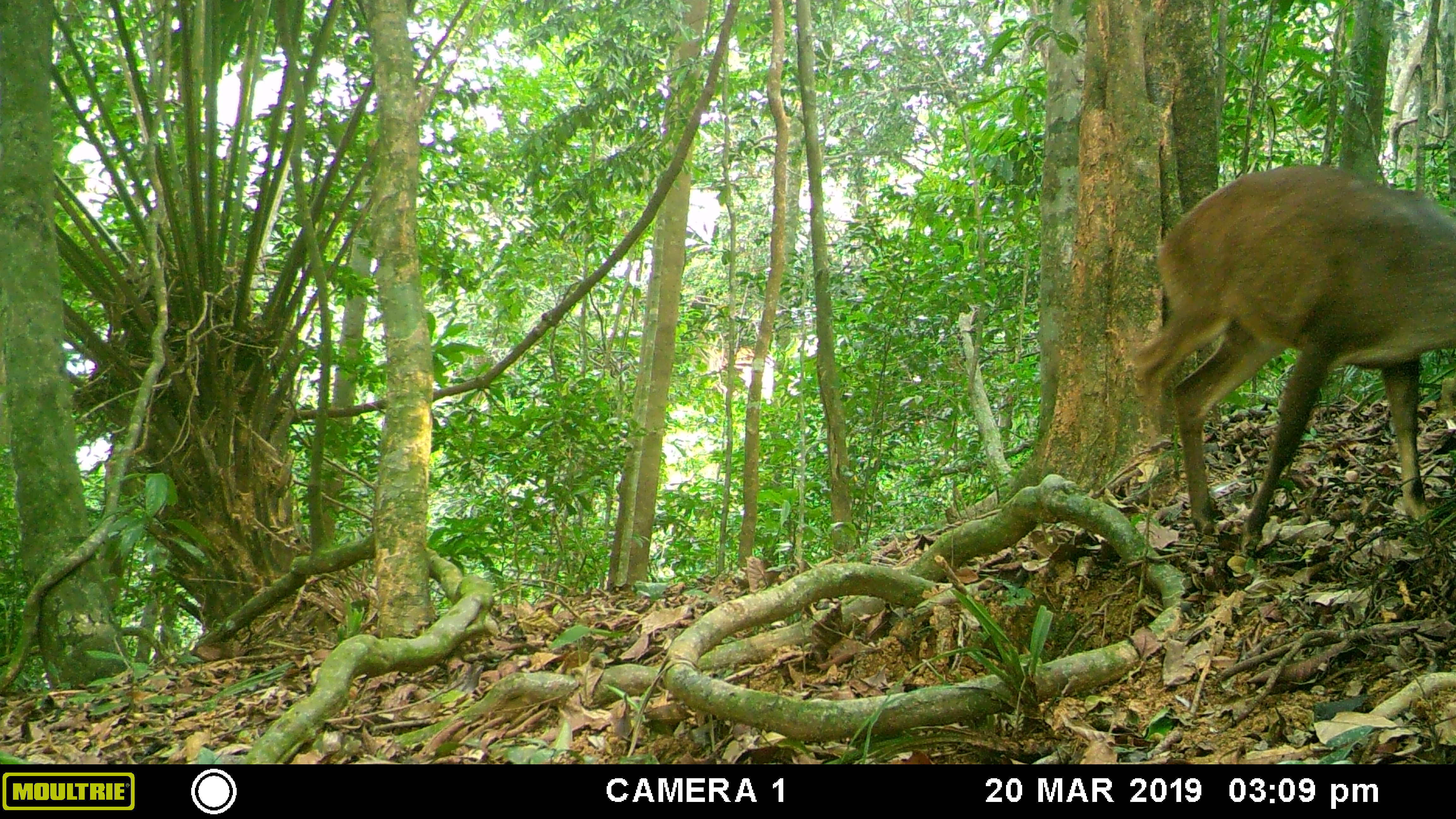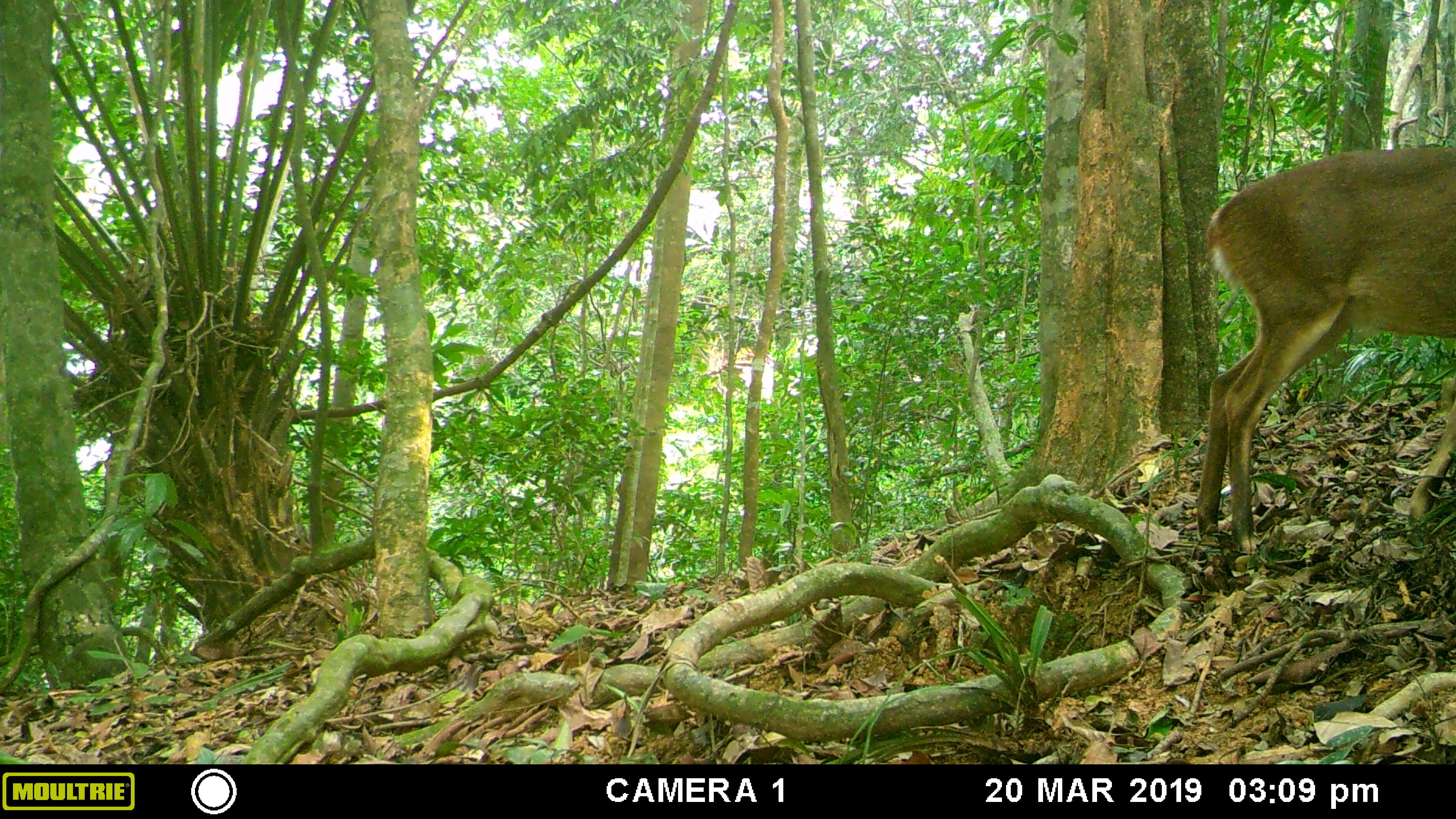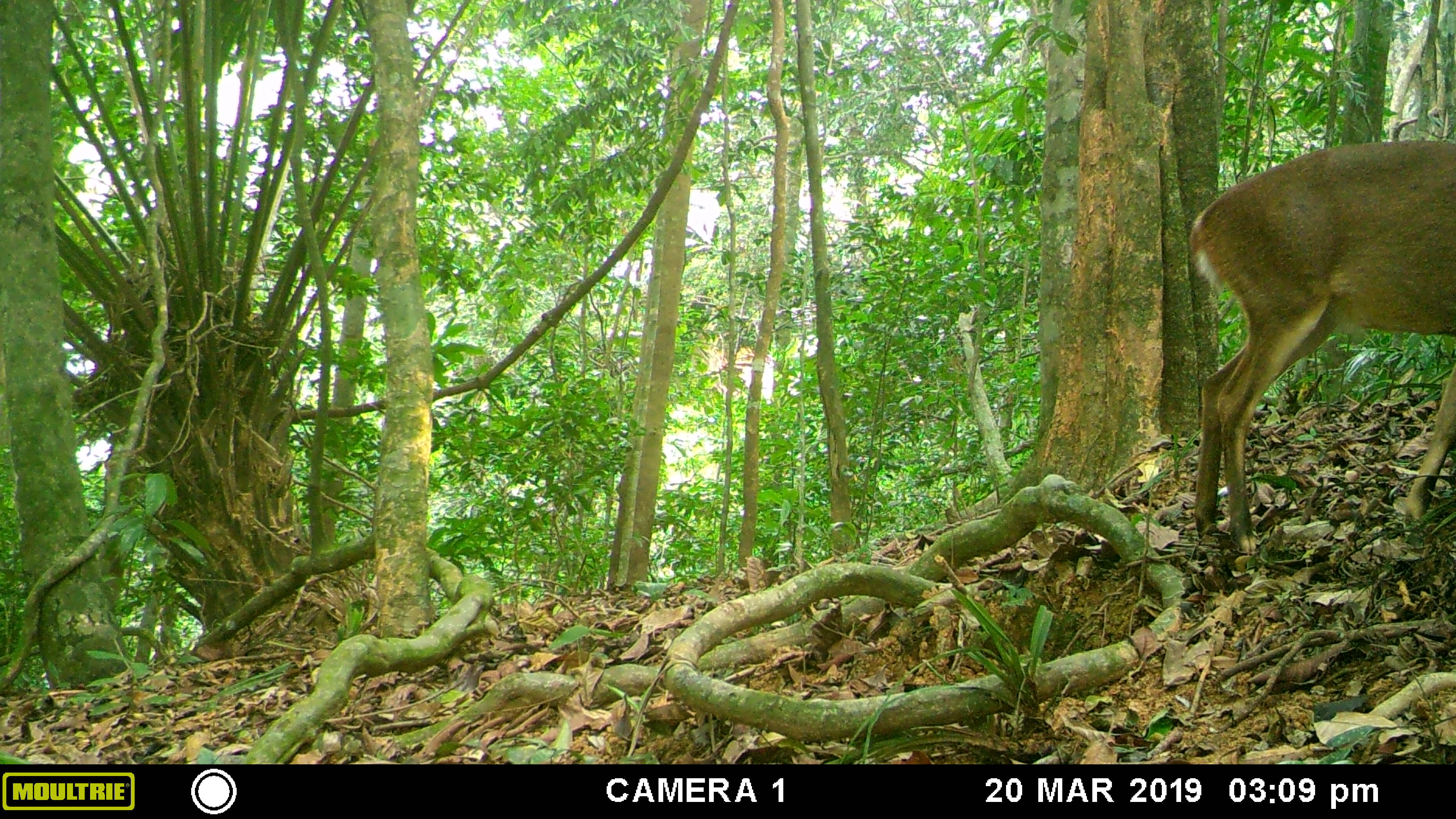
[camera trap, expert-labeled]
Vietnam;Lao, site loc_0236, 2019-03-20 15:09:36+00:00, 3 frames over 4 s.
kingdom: Animalia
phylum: Chordata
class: Mammalia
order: Artiodactyla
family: Cervidae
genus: Muntiacus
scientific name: Muntiacus vuquangensis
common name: large-antlered muntjac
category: large antlered muntjac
Large antlered muntjac (large-antlered muntjac) (Muntiacus vuquangensis). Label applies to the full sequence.